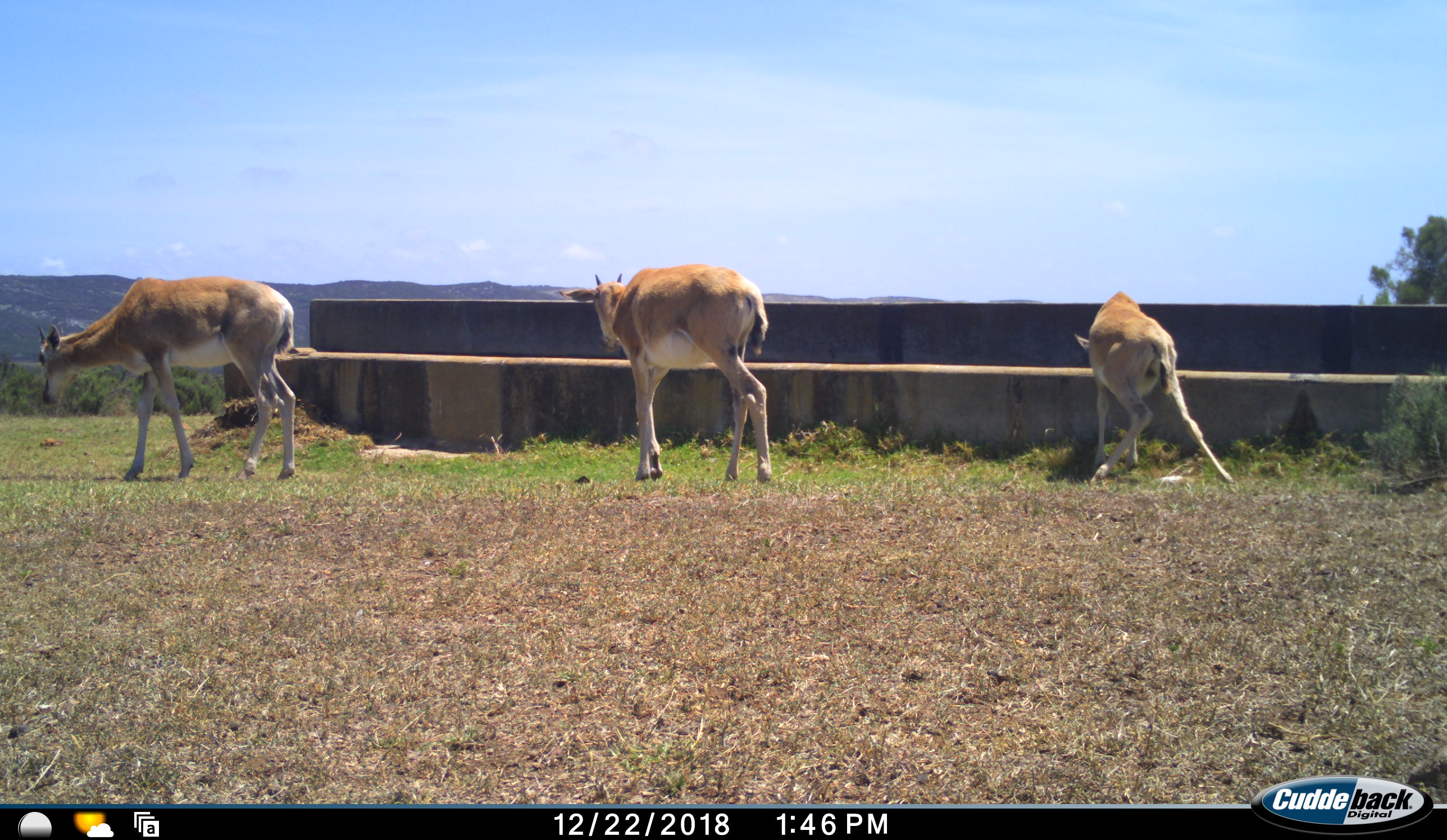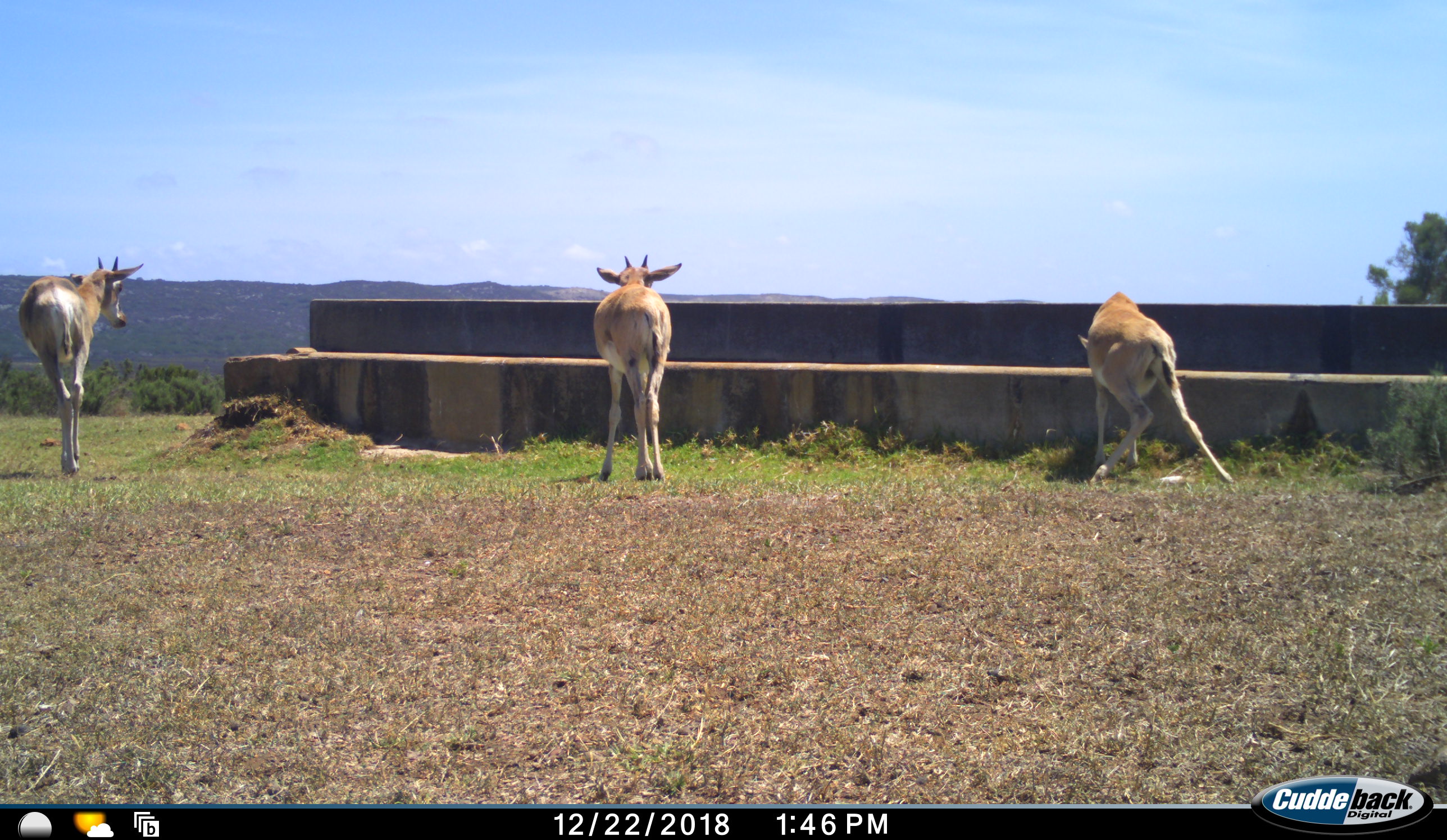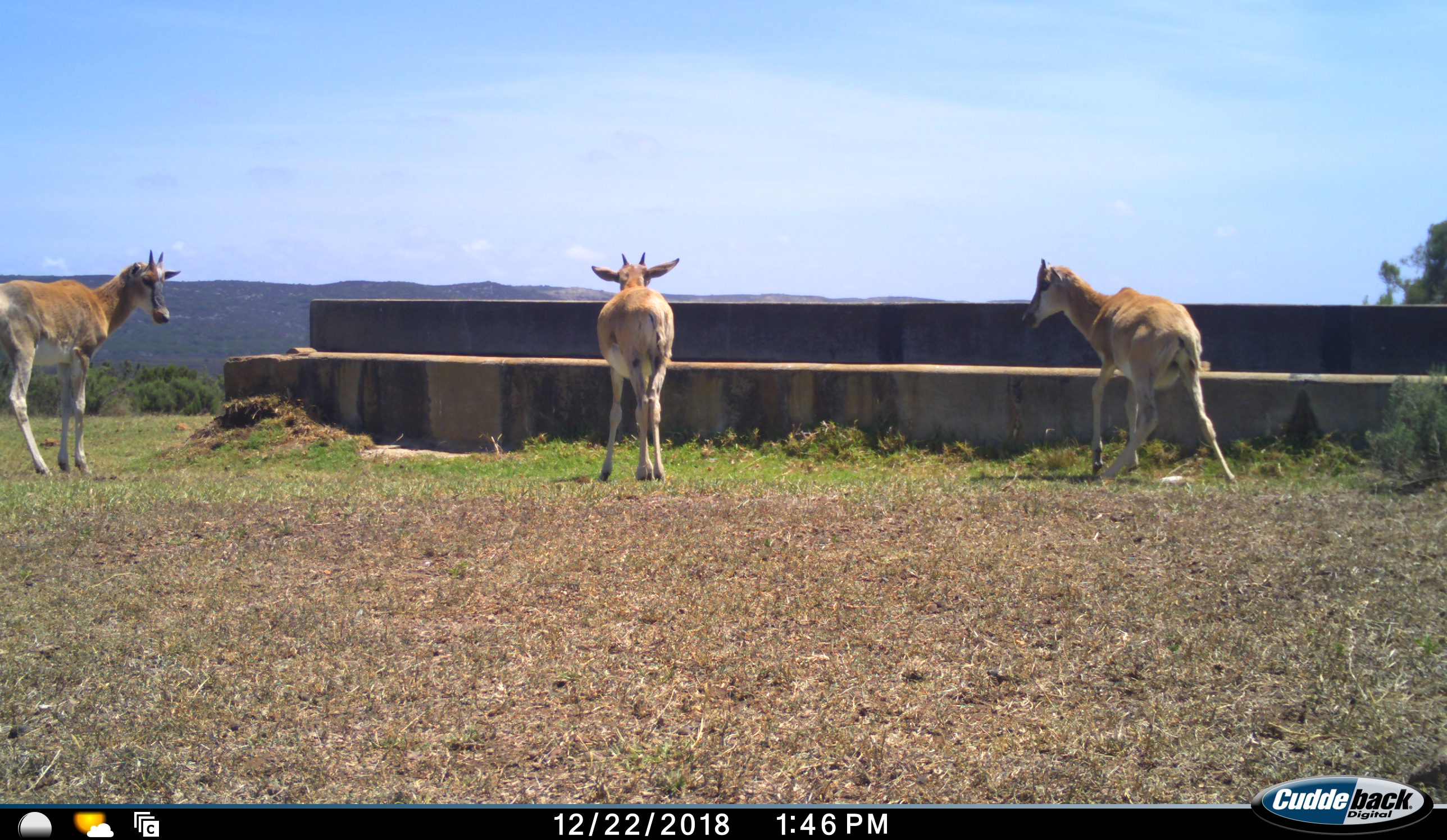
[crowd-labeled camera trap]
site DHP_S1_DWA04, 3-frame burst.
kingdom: Animalia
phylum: Chordata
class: Mammalia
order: Artiodactyla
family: Bovidae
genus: Damaliscus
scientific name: Damaliscus pygargus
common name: bontebok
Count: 3.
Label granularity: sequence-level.